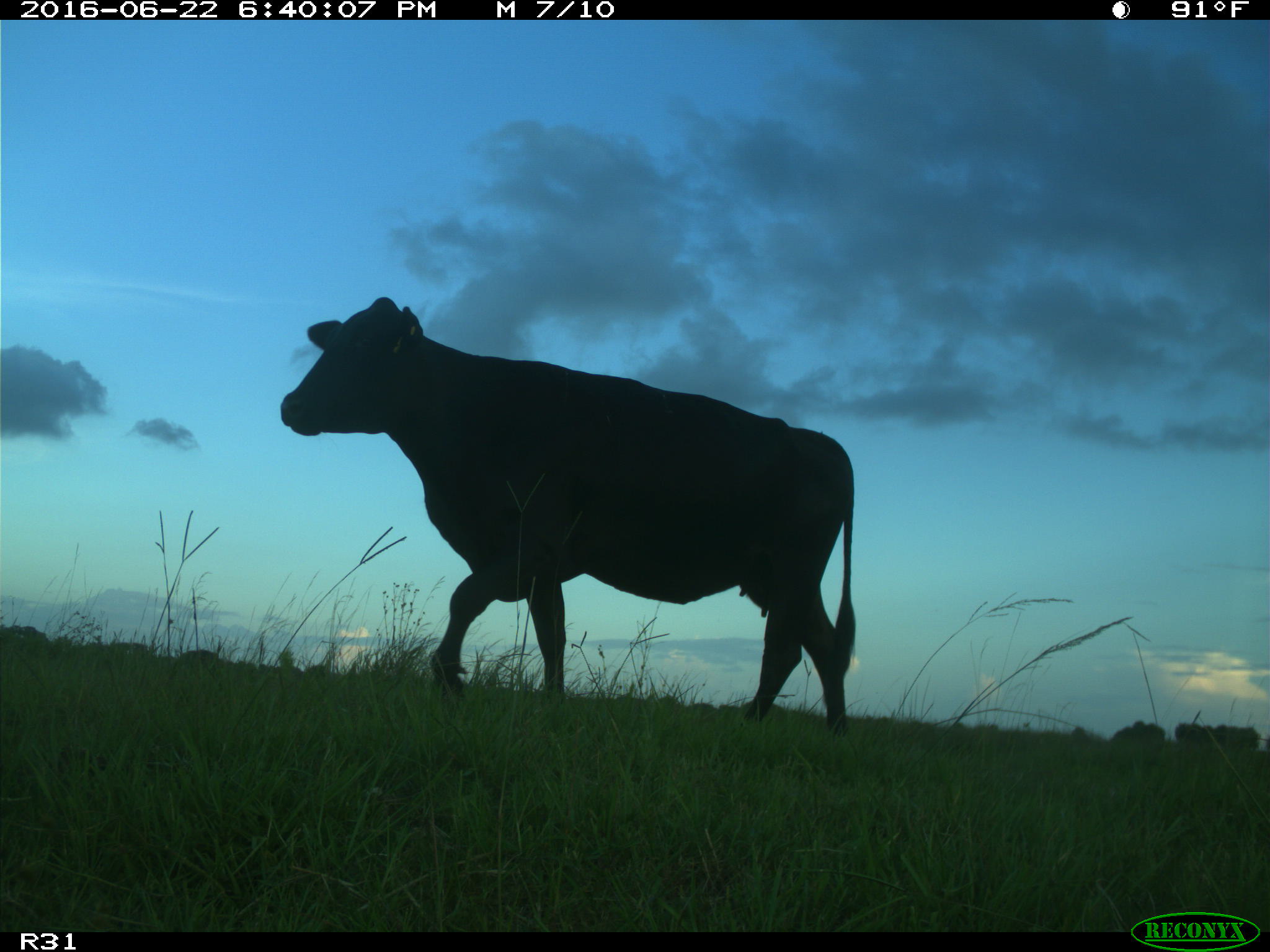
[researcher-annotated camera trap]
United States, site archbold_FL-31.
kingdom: Animalia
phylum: Chordata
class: Mammalia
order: Artiodactyla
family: Bovidae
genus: Bos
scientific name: Bos taurus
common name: domestic cow